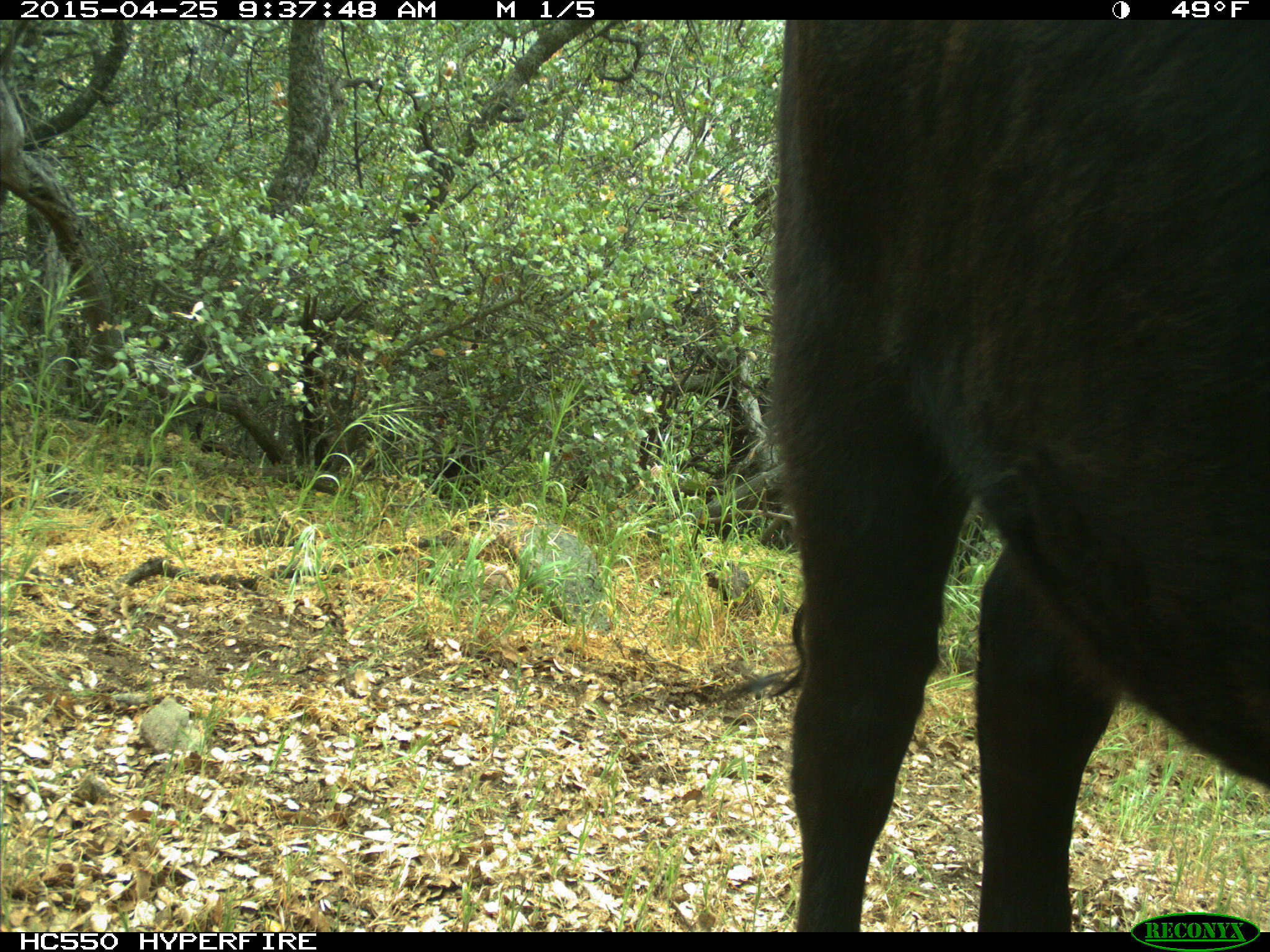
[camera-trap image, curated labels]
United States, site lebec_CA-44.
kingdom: Animalia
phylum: Chordata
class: Mammalia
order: Artiodactyla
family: Suidae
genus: Sus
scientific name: Sus scrofa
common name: wild boar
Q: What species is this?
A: Sus scrofa (wild boar).